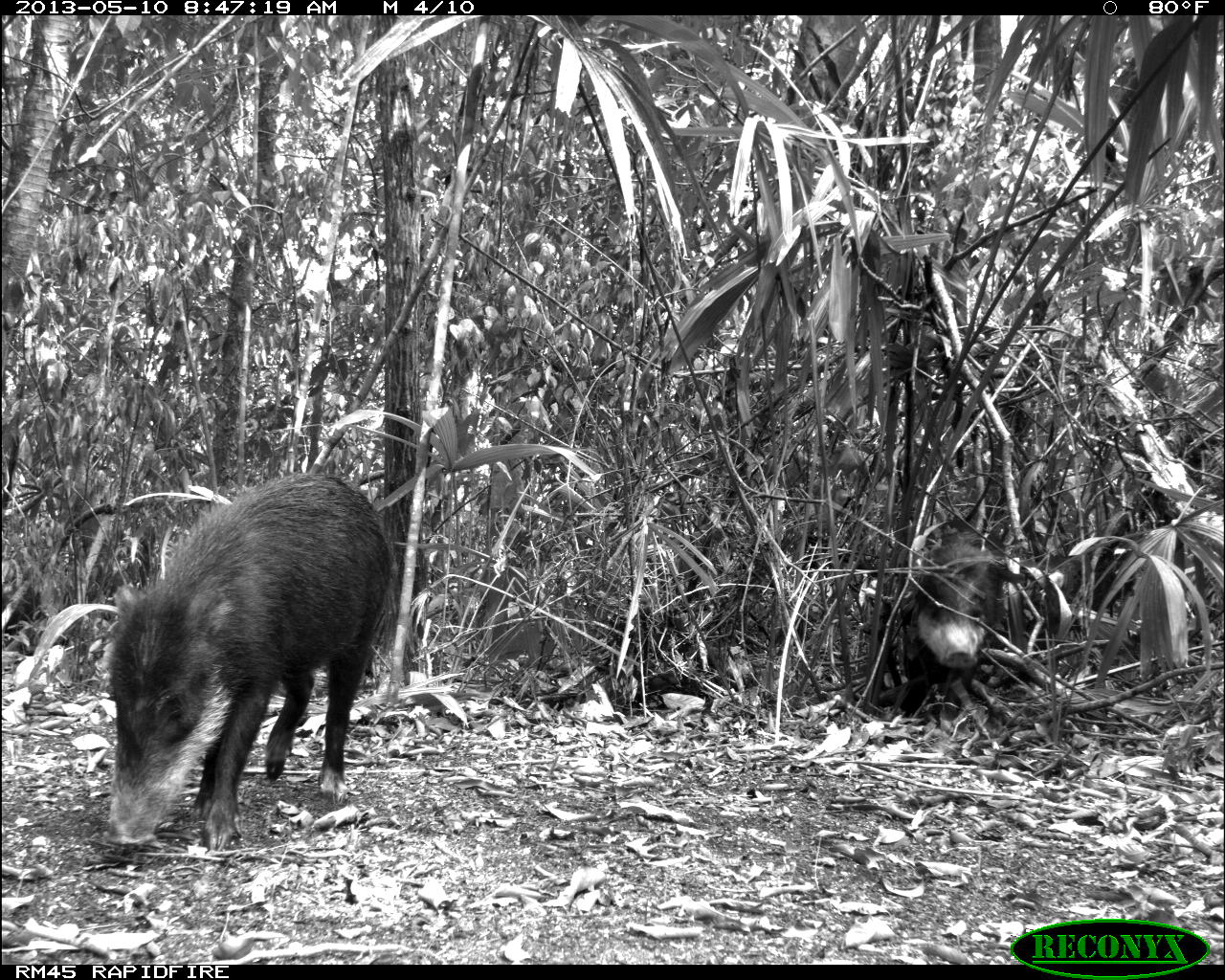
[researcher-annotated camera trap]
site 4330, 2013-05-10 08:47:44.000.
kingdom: Animalia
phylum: Chordata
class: Mammalia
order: Artiodactyla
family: Tayassuidae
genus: Tayassu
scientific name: Tayassu pecari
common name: white-lipped peccary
Tayassu pecari (white-lipped peccary), count 4.